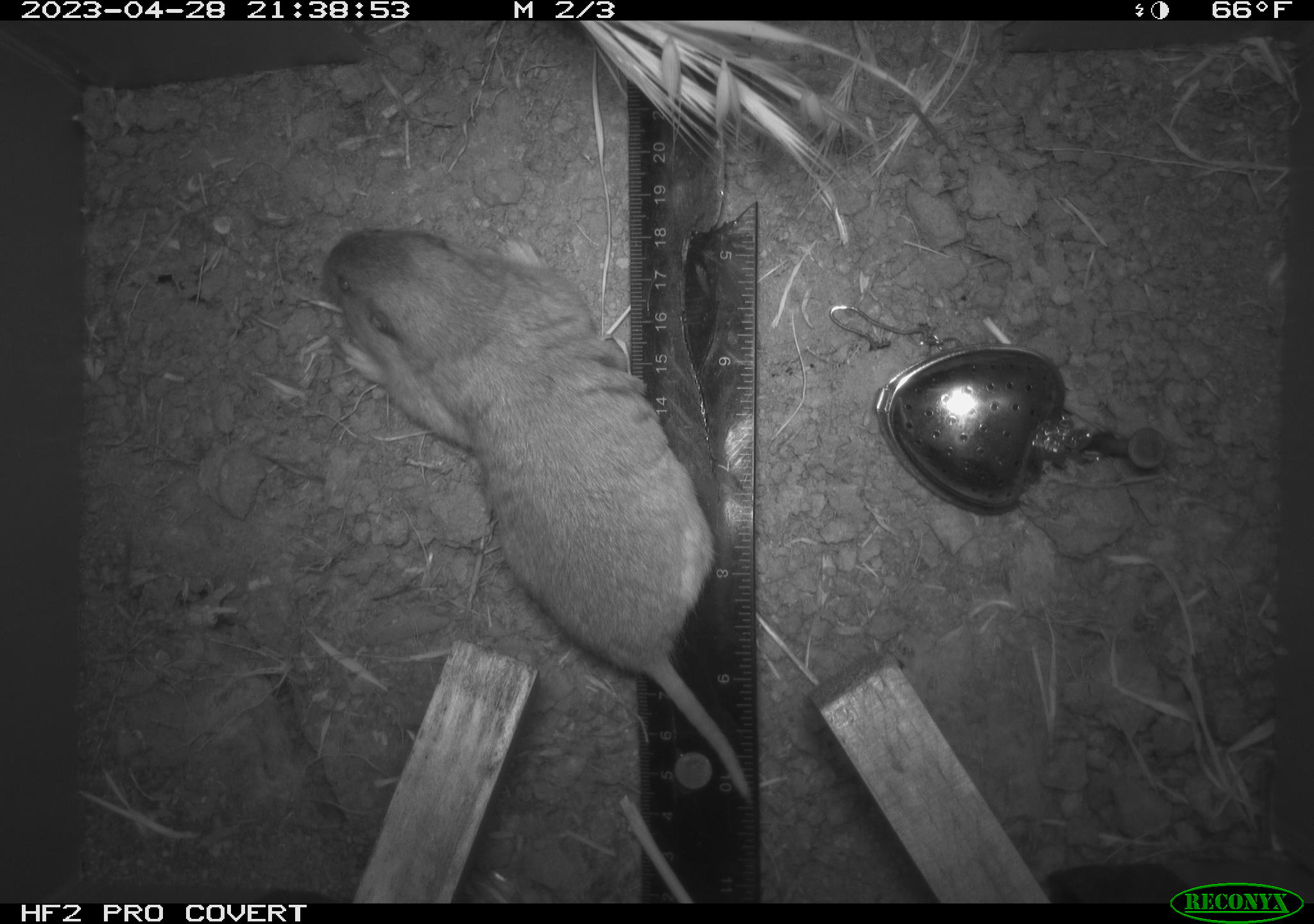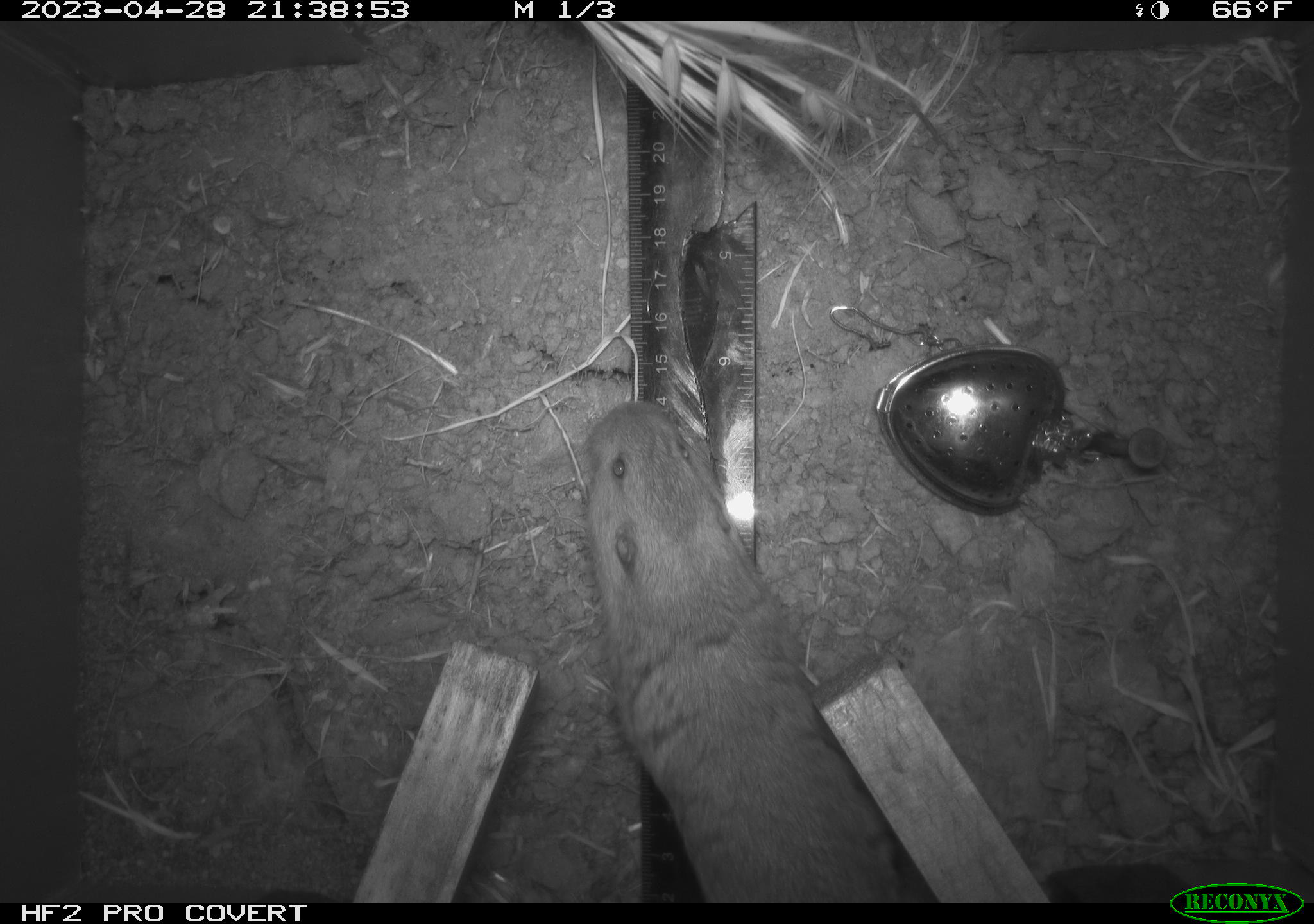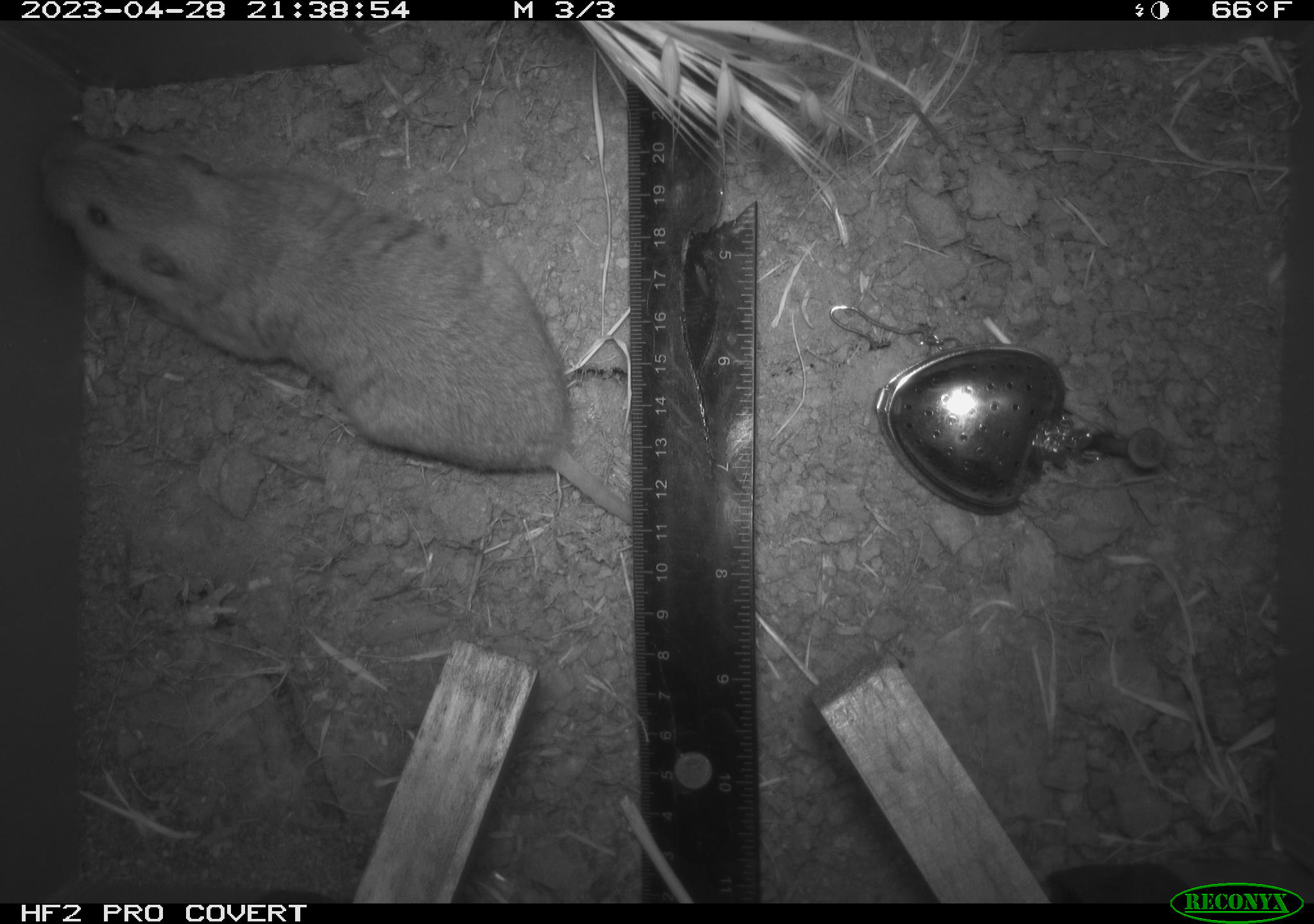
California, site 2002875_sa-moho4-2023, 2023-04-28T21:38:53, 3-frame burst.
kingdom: Animalia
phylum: Chordata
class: Mammalia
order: Rodentia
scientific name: Rodentia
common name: mouse species